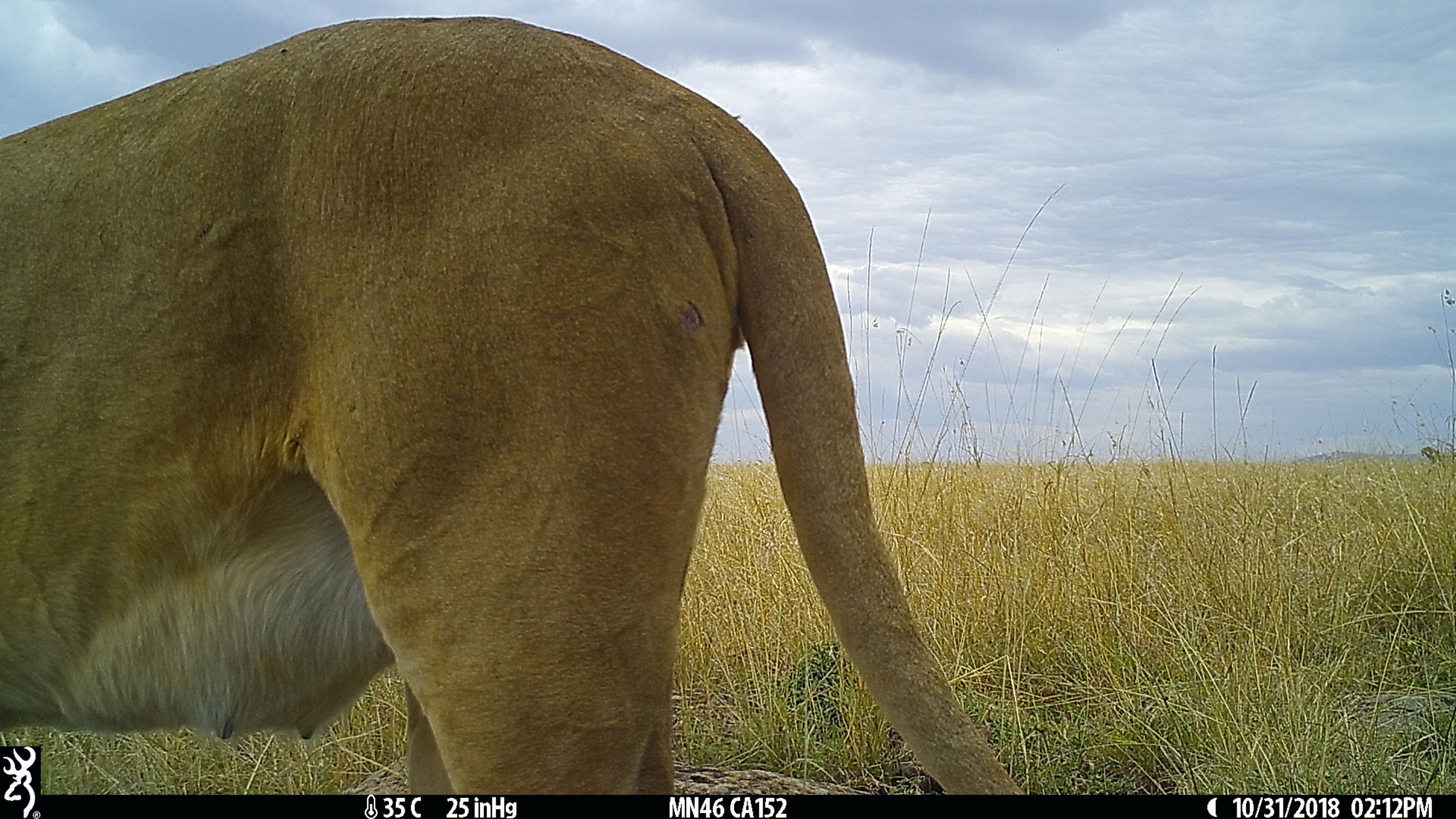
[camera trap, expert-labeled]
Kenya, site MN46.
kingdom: Animalia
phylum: Chordata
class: Mammalia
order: Carnivora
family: Felidae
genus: Panthera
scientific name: Panthera leo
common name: lion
Lion (Panthera leo).